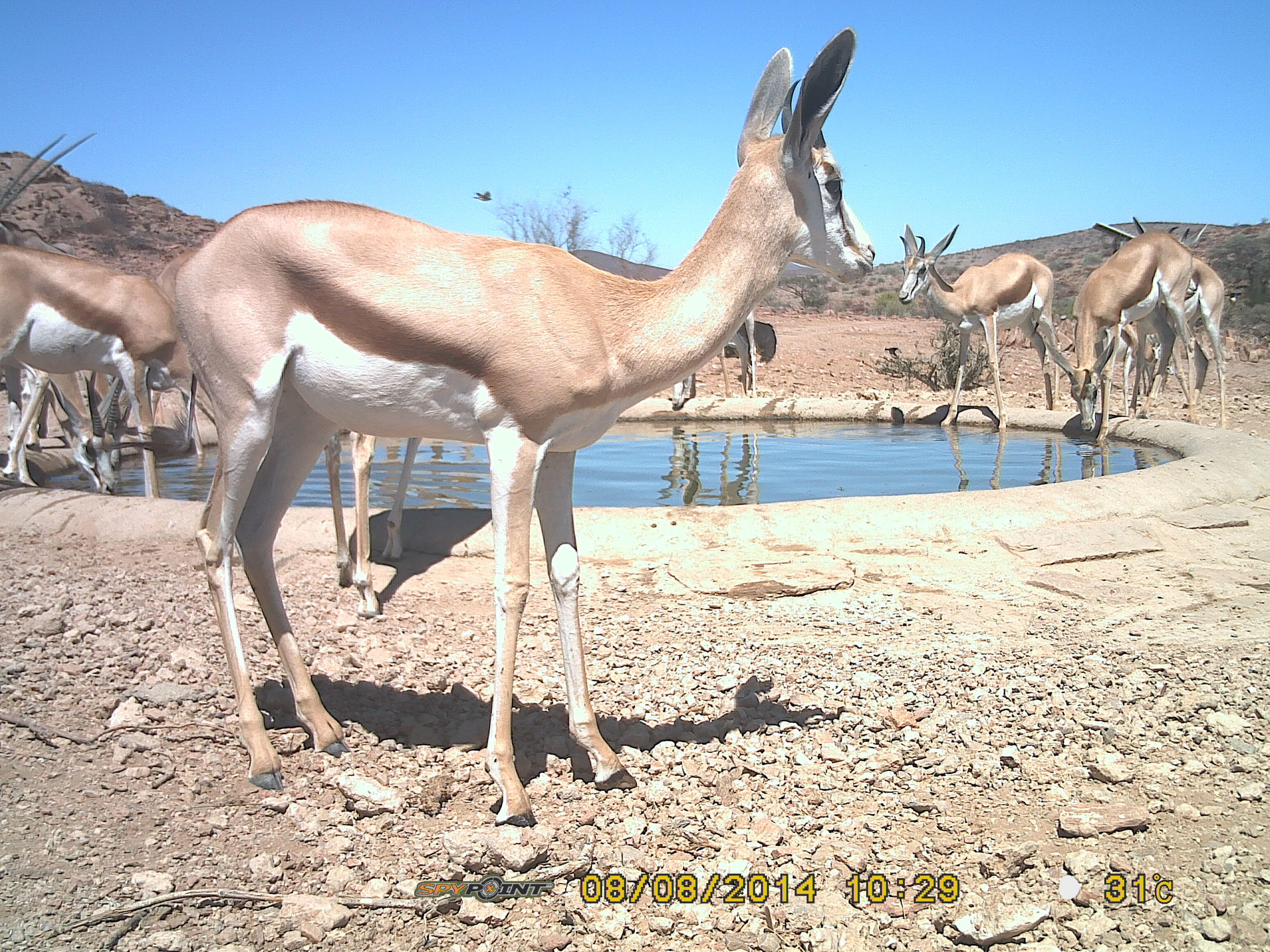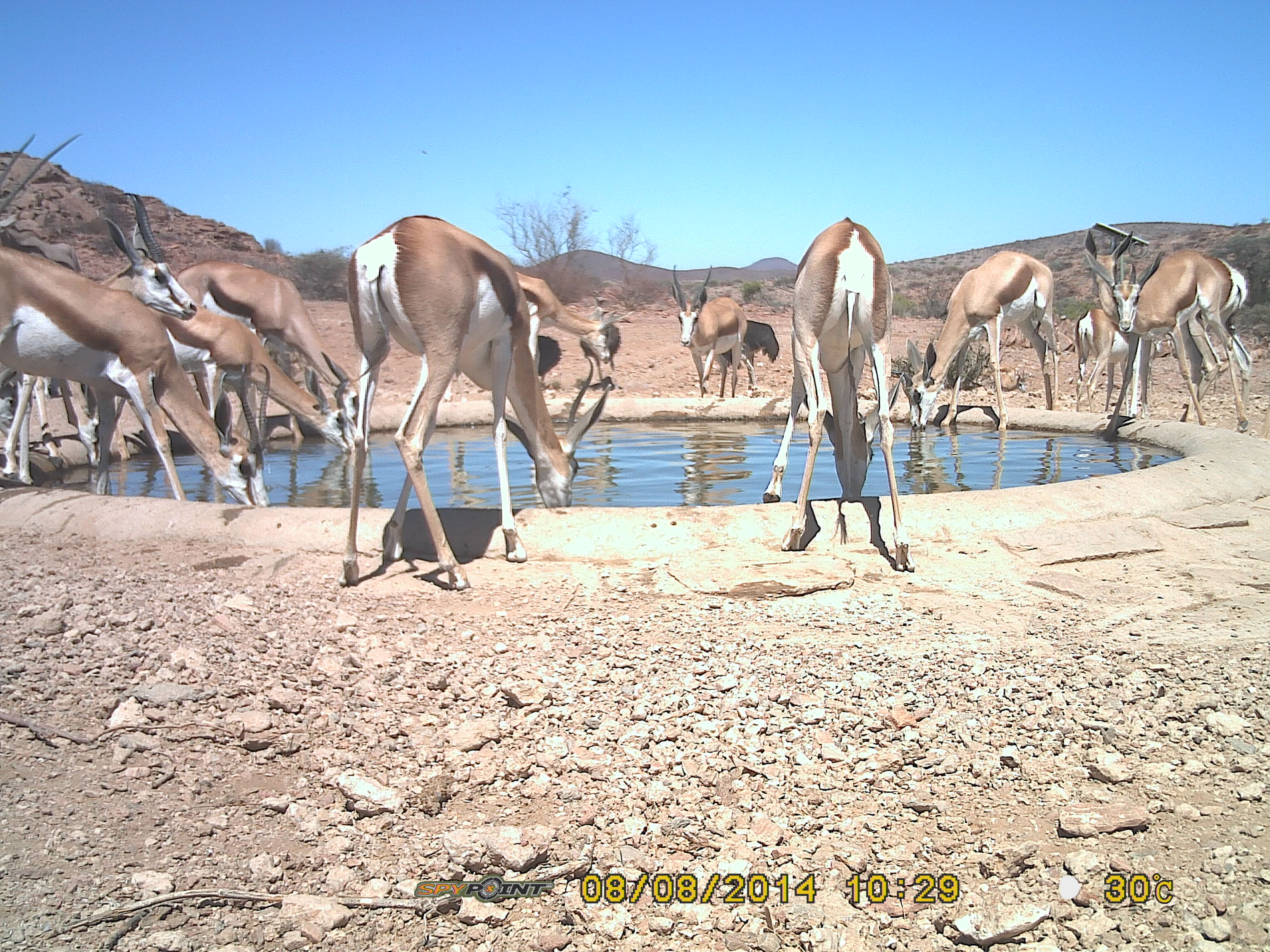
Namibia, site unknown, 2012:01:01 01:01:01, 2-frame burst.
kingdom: Animalia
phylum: Chordata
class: Mammalia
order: Artiodactyla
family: Bovidae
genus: Antidorcas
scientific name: Antidorcas marsupialis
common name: springbok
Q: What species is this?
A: Antidorcas marsupialis (springbok).